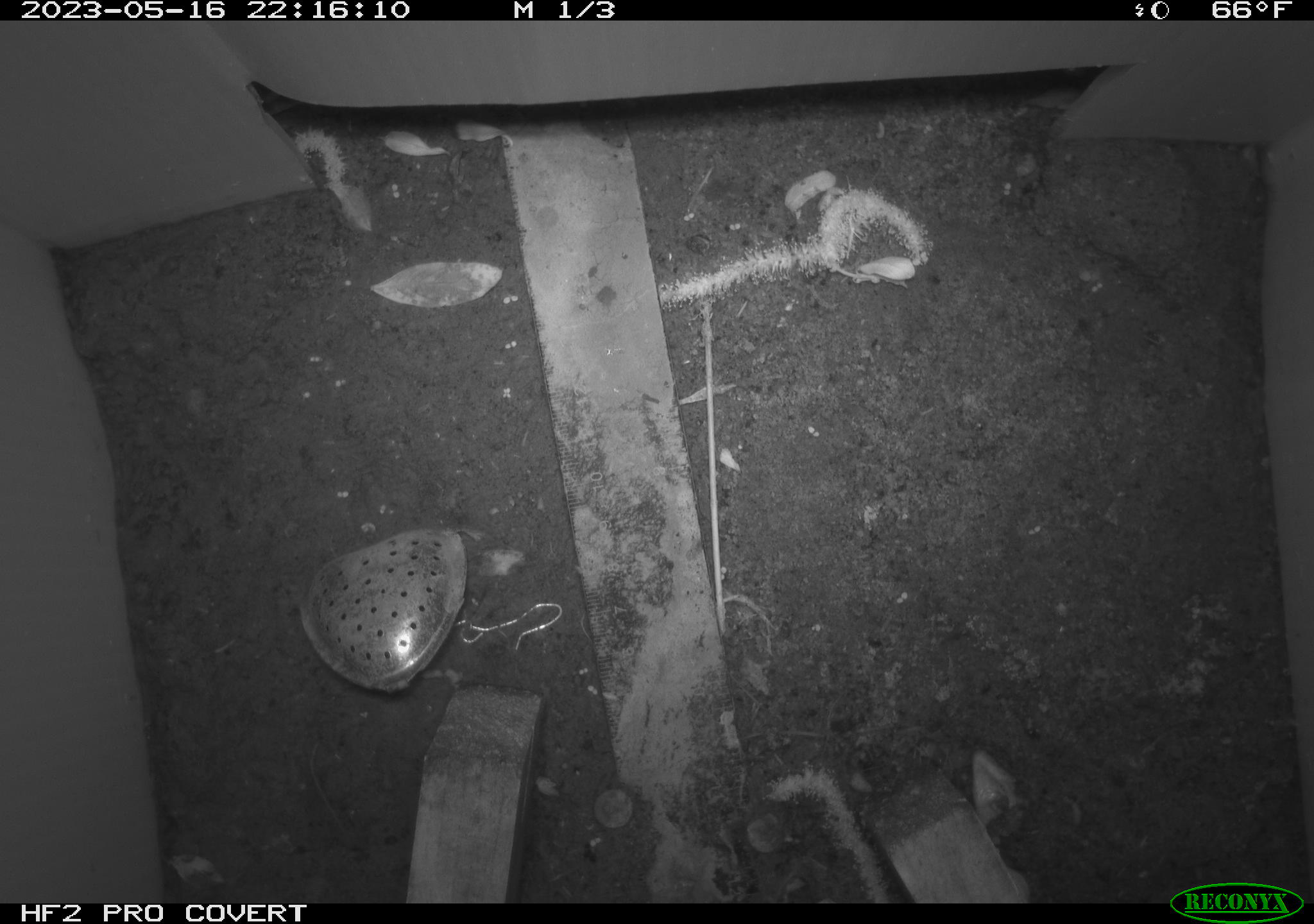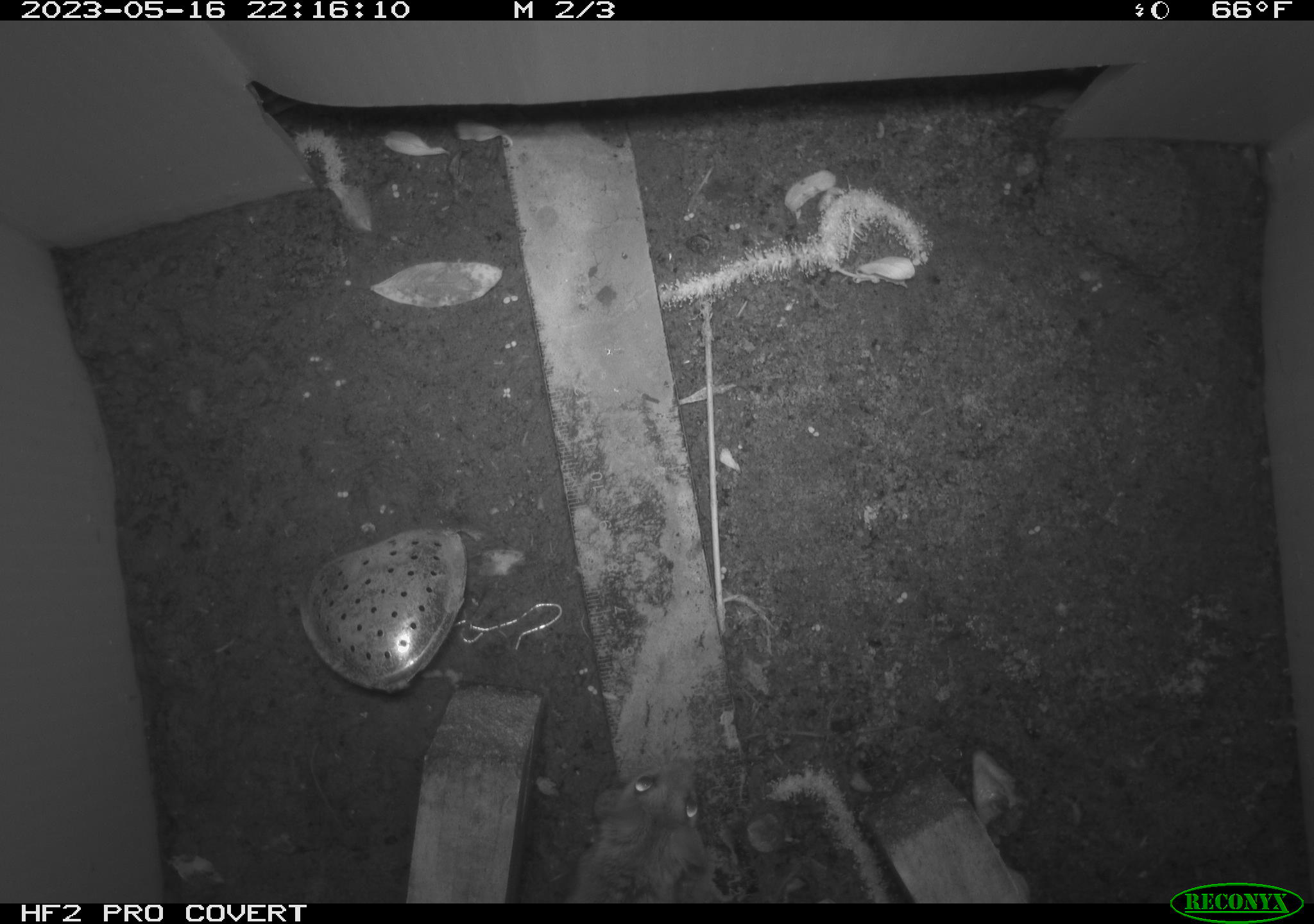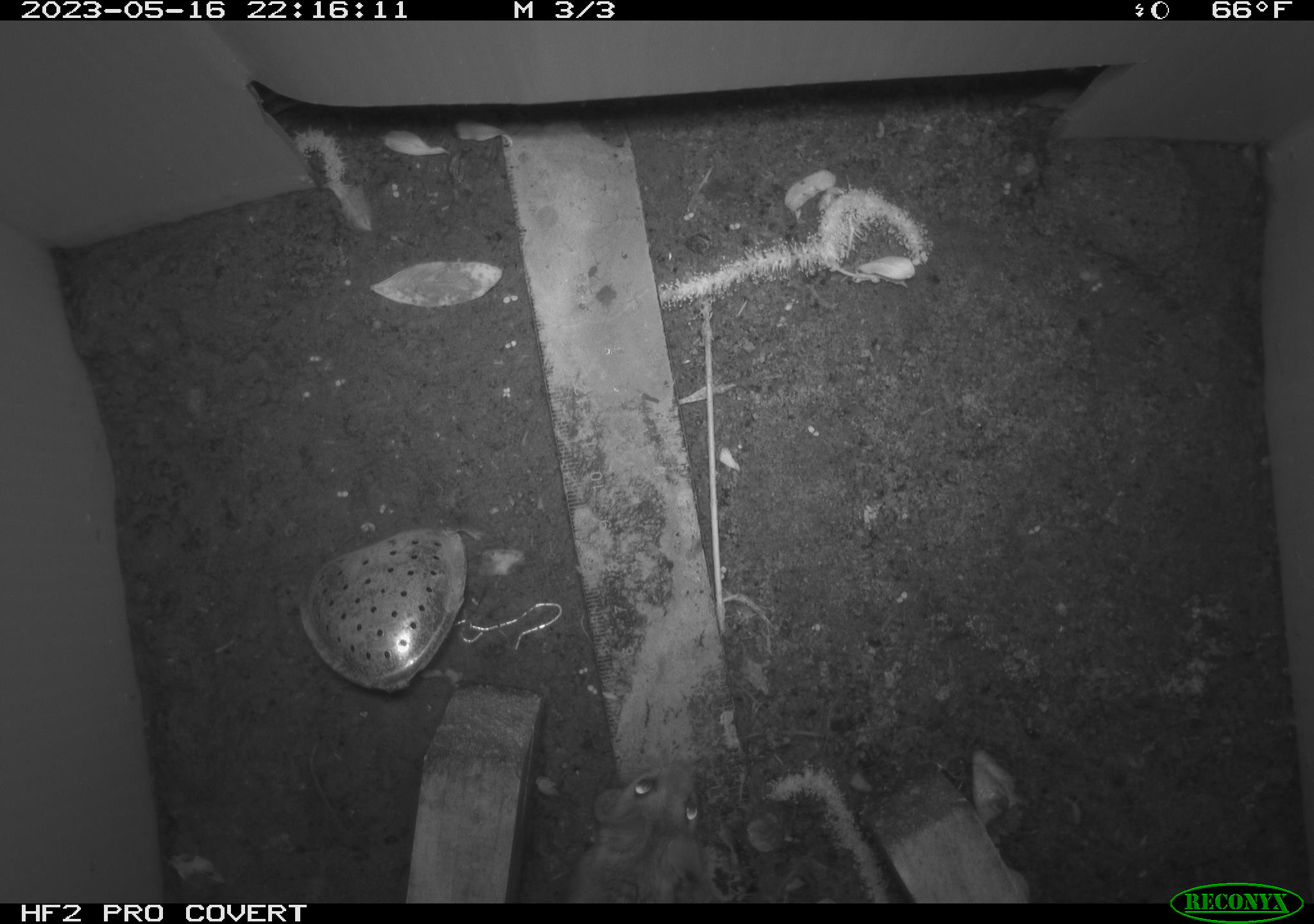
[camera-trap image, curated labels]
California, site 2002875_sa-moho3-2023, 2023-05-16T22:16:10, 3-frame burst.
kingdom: Animalia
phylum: Chordata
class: Mammalia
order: Rodentia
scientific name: Rodentia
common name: mouse species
Mouse species (Rodentia).